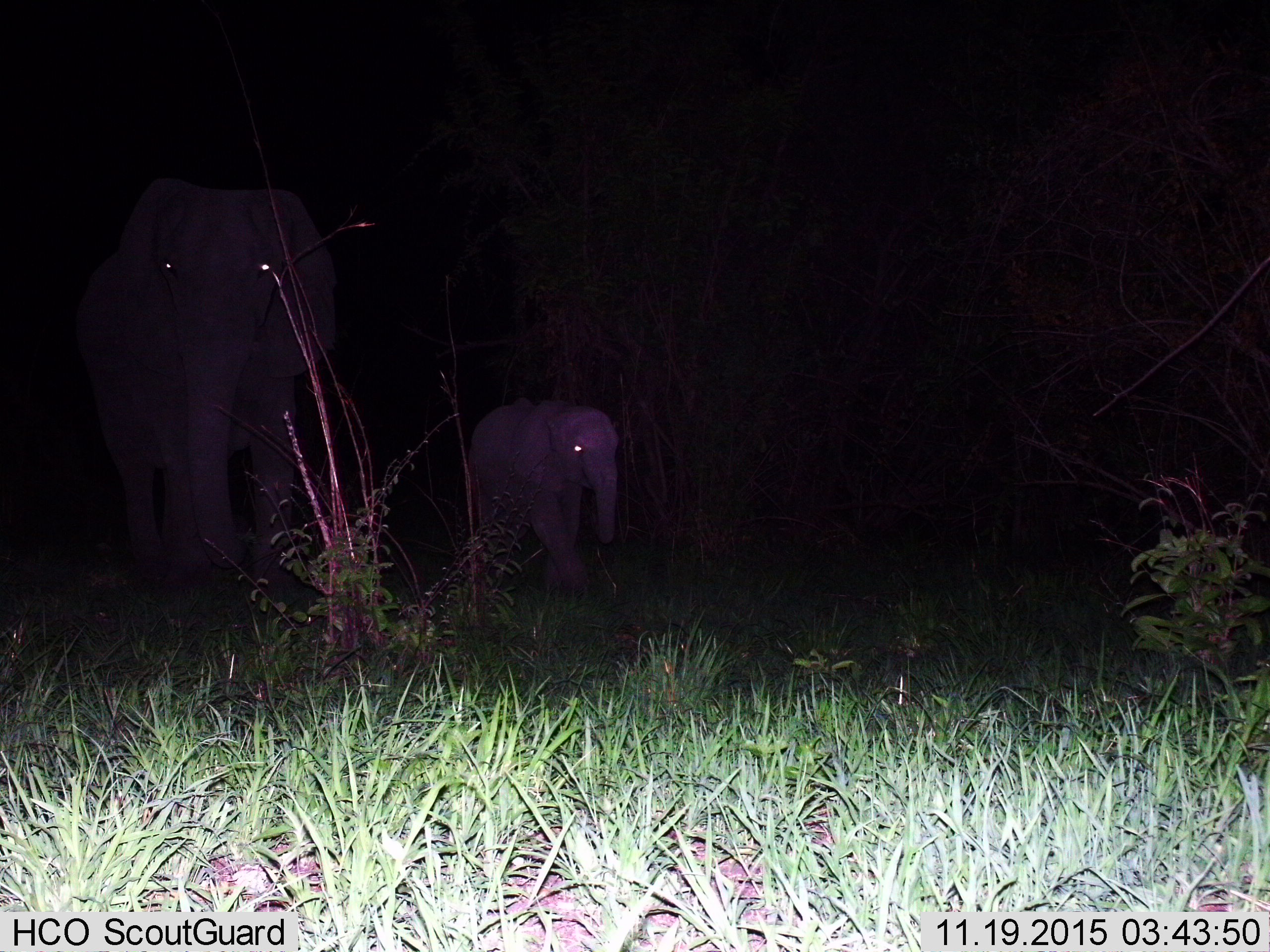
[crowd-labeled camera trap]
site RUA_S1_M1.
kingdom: Animalia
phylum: Chordata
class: Mammalia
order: Proboscidea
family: Elephantidae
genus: Loxodonta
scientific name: Loxodonta africana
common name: african bush elephant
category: elephant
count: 2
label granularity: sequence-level